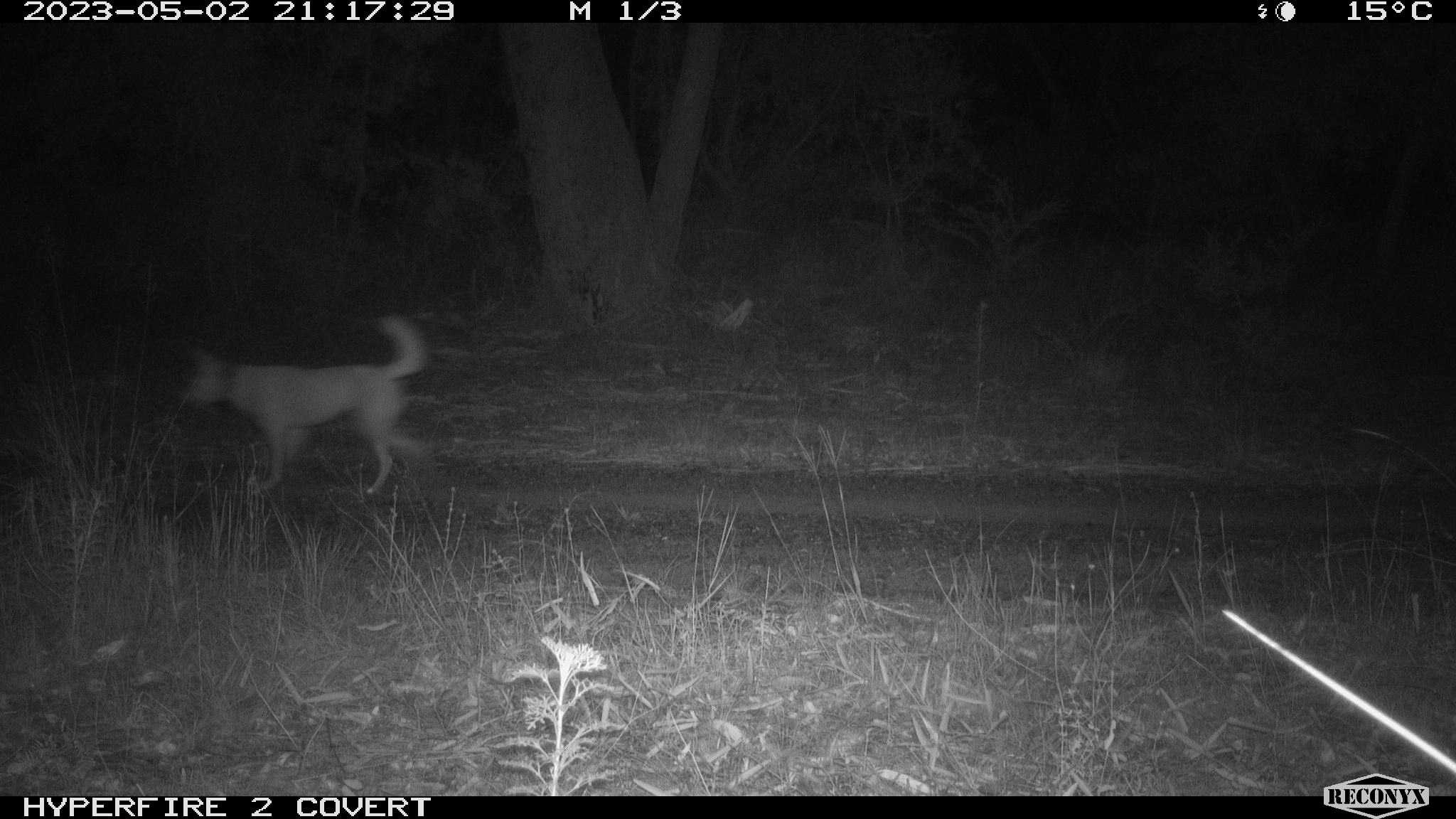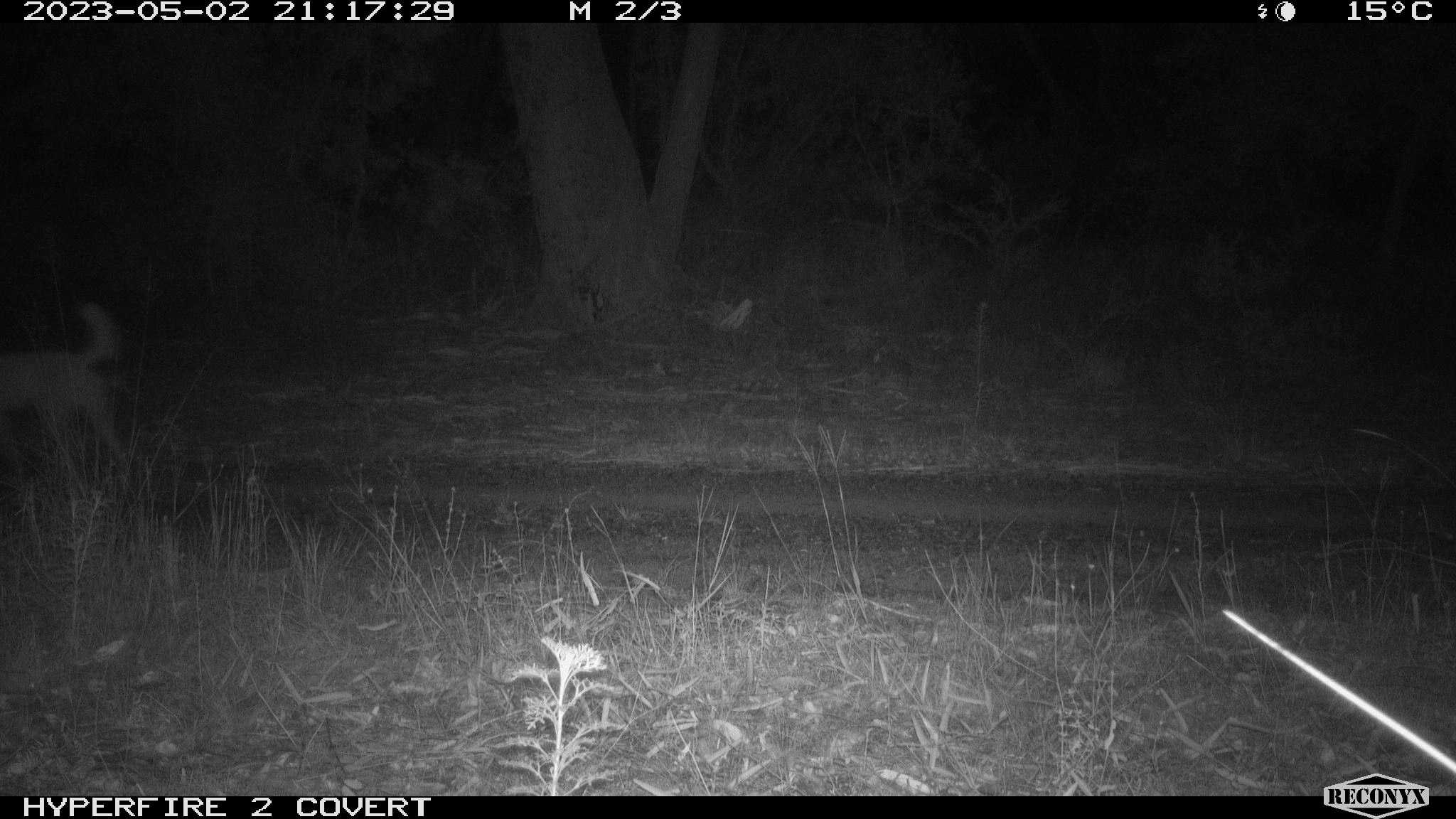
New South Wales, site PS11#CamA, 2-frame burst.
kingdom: Animalia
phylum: Chordata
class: Mammalia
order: Carnivora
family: Canidae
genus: Canis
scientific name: Canis familiaris dingo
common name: dingo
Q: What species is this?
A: Dingo (Canis familiaris dingo).